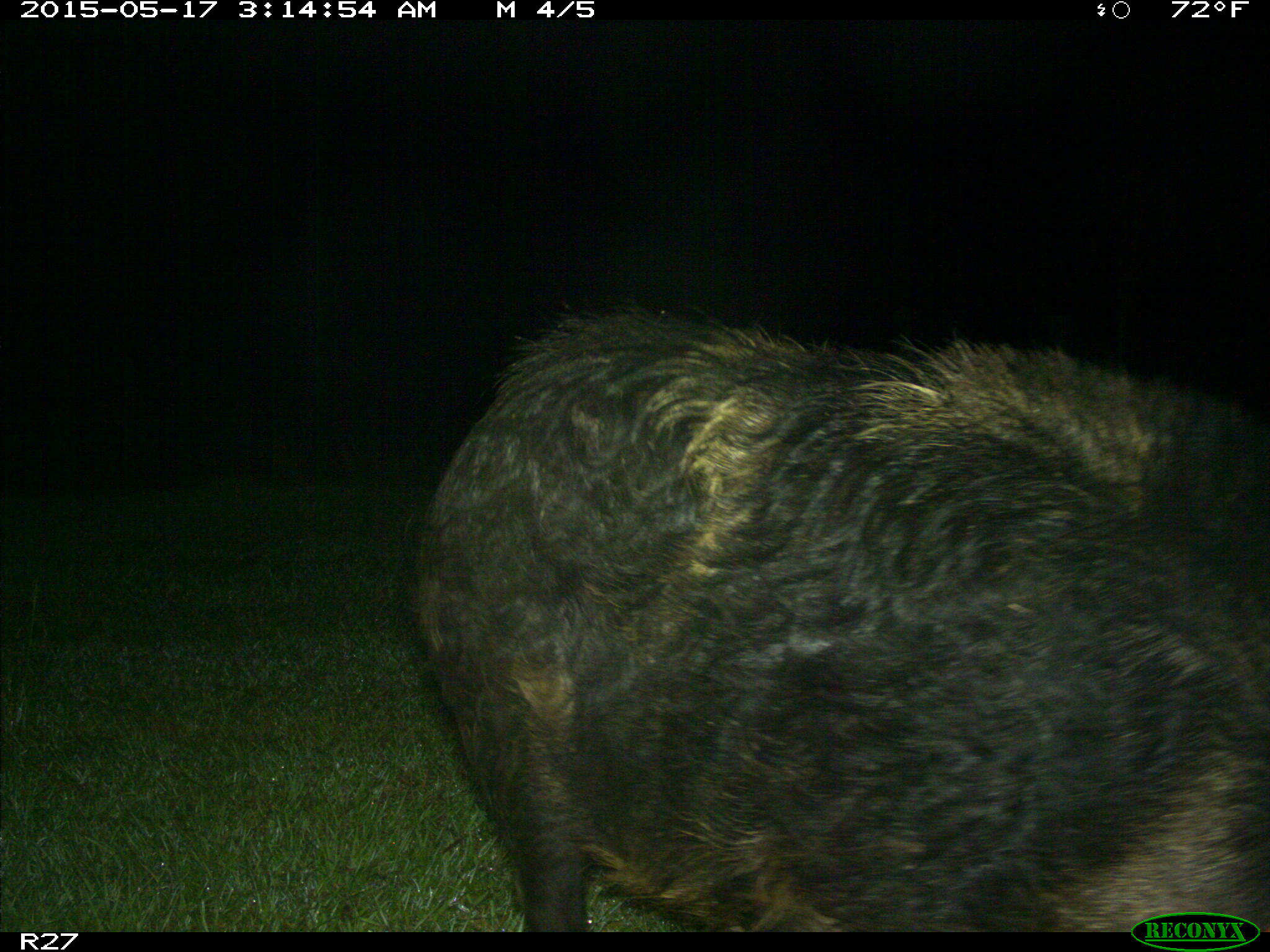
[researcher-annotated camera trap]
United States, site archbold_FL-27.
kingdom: Animalia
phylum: Chordata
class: Mammalia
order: Artiodactyla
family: Suidae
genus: Sus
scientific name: Sus scrofa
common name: wild boar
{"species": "Sus scrofa (wild boar)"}